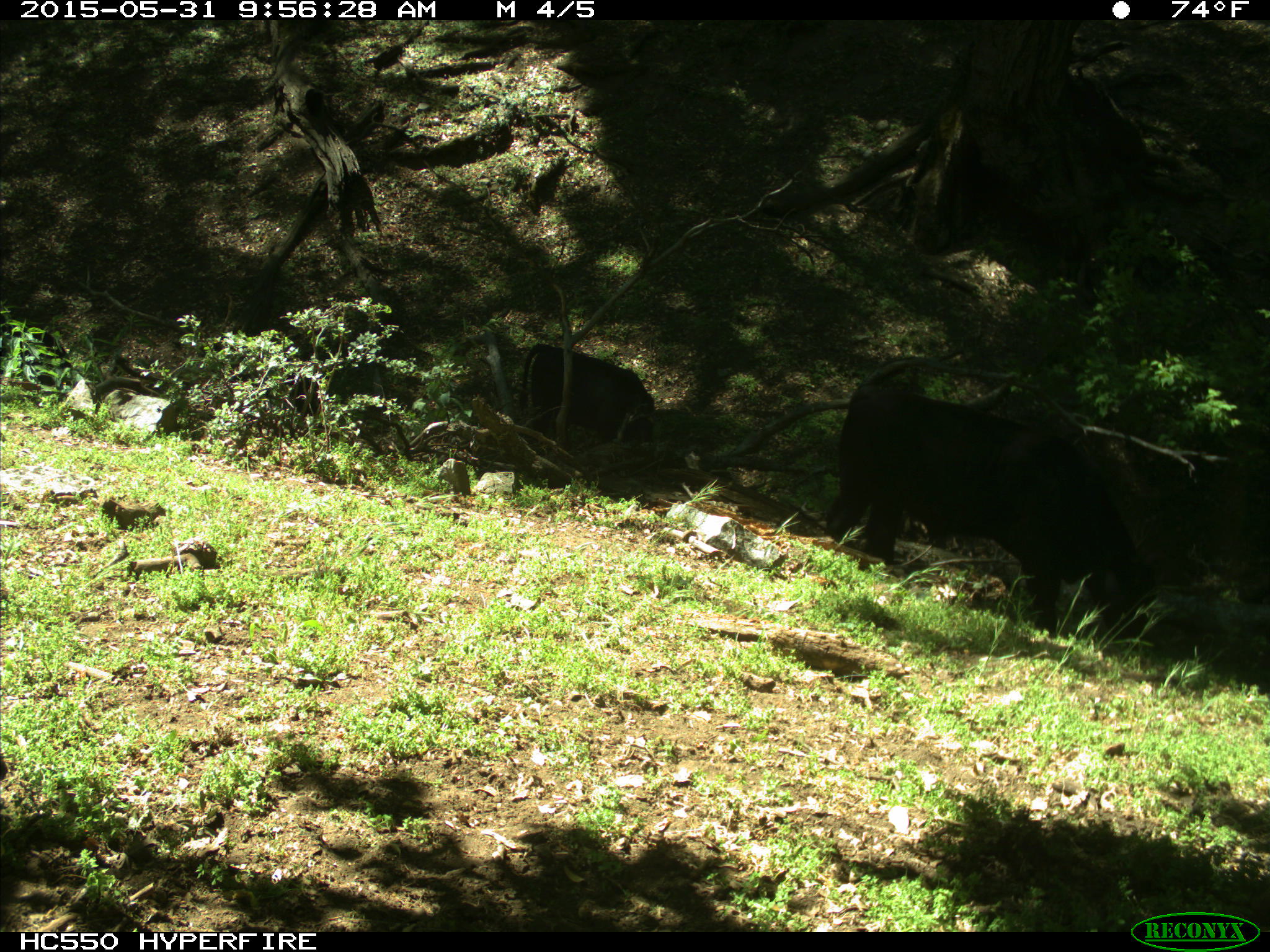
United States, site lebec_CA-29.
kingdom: Animalia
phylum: Chordata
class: Mammalia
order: Artiodactyla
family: Bovidae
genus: Bos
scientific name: Bos taurus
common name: domestic cow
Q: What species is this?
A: Bos taurus (domestic cow).